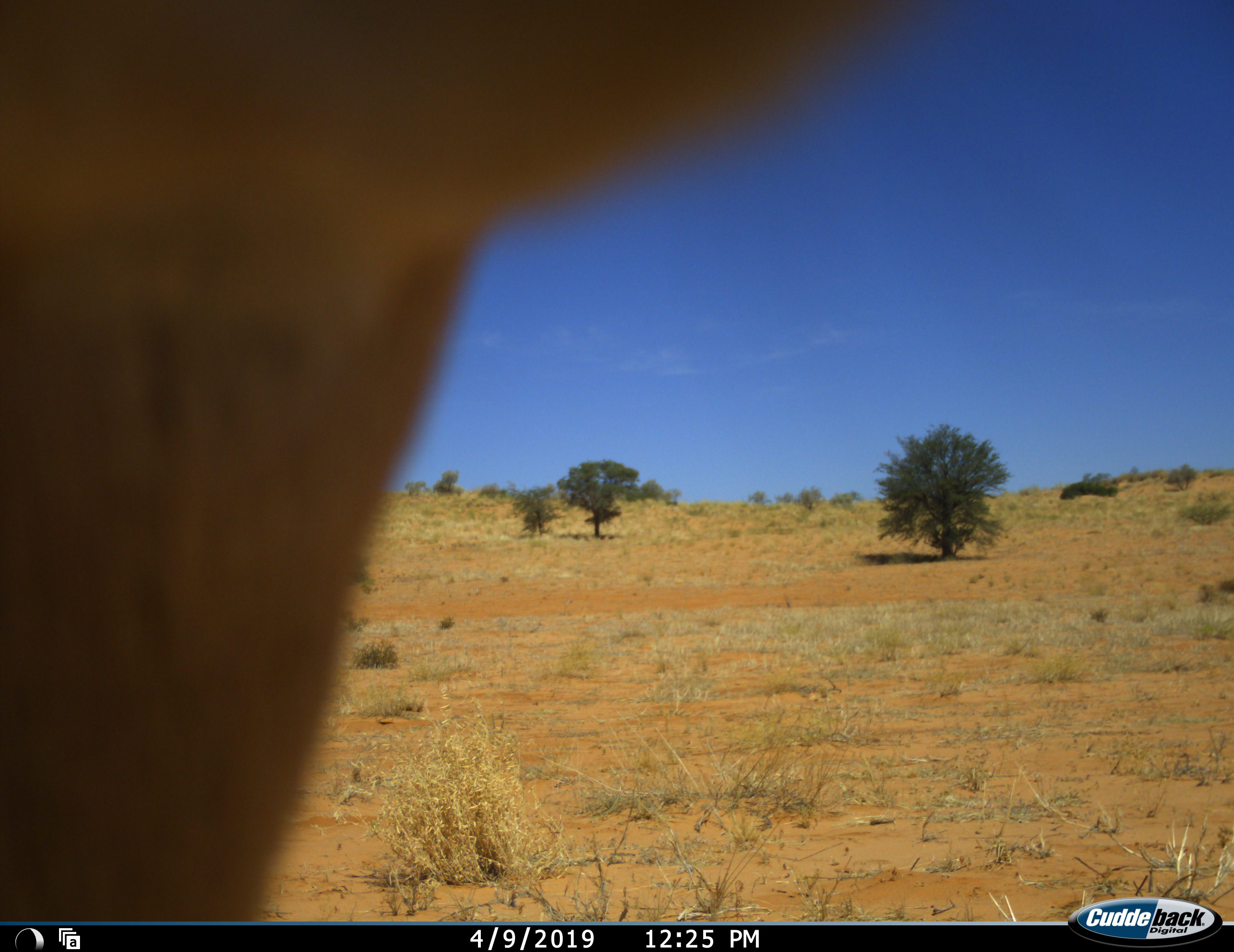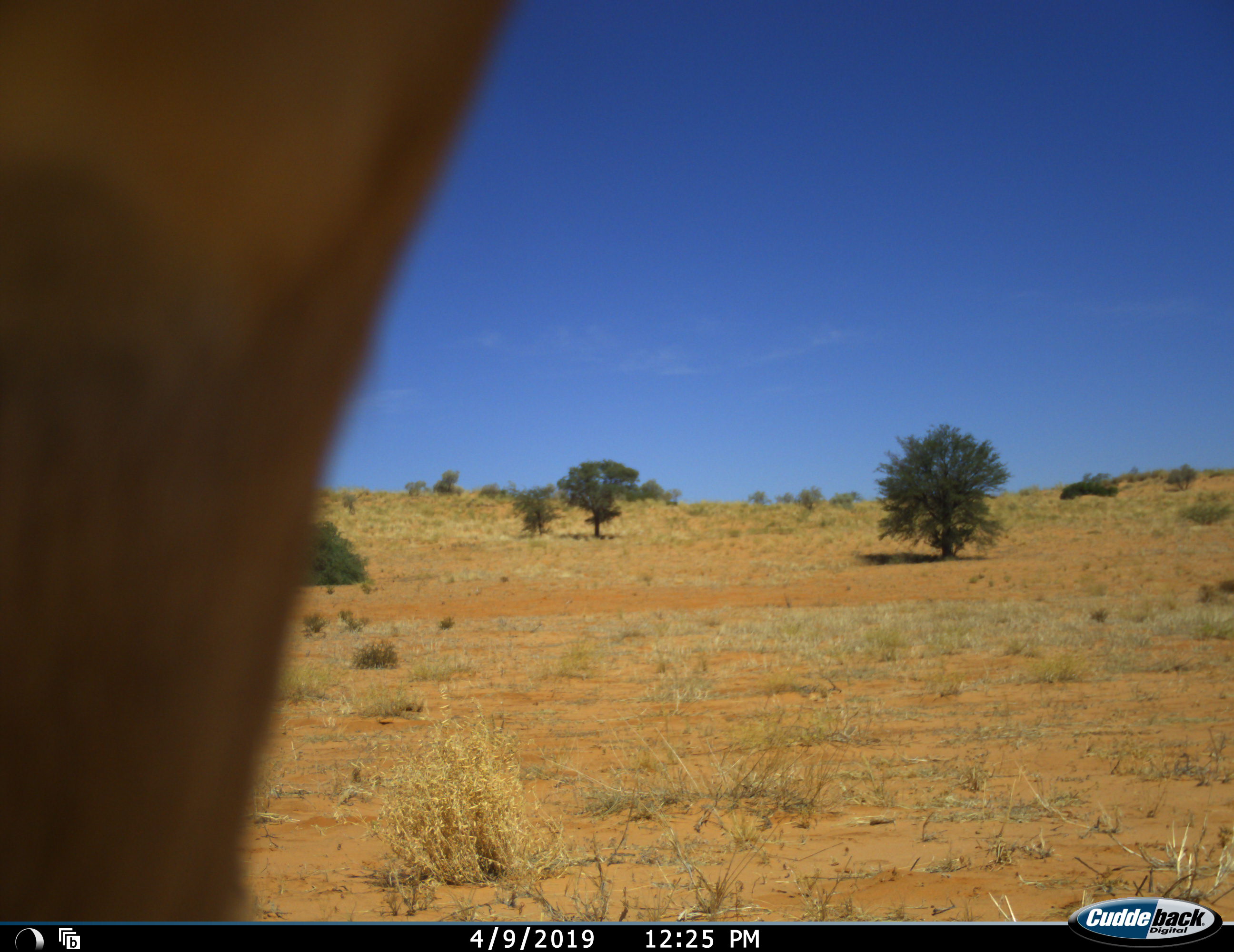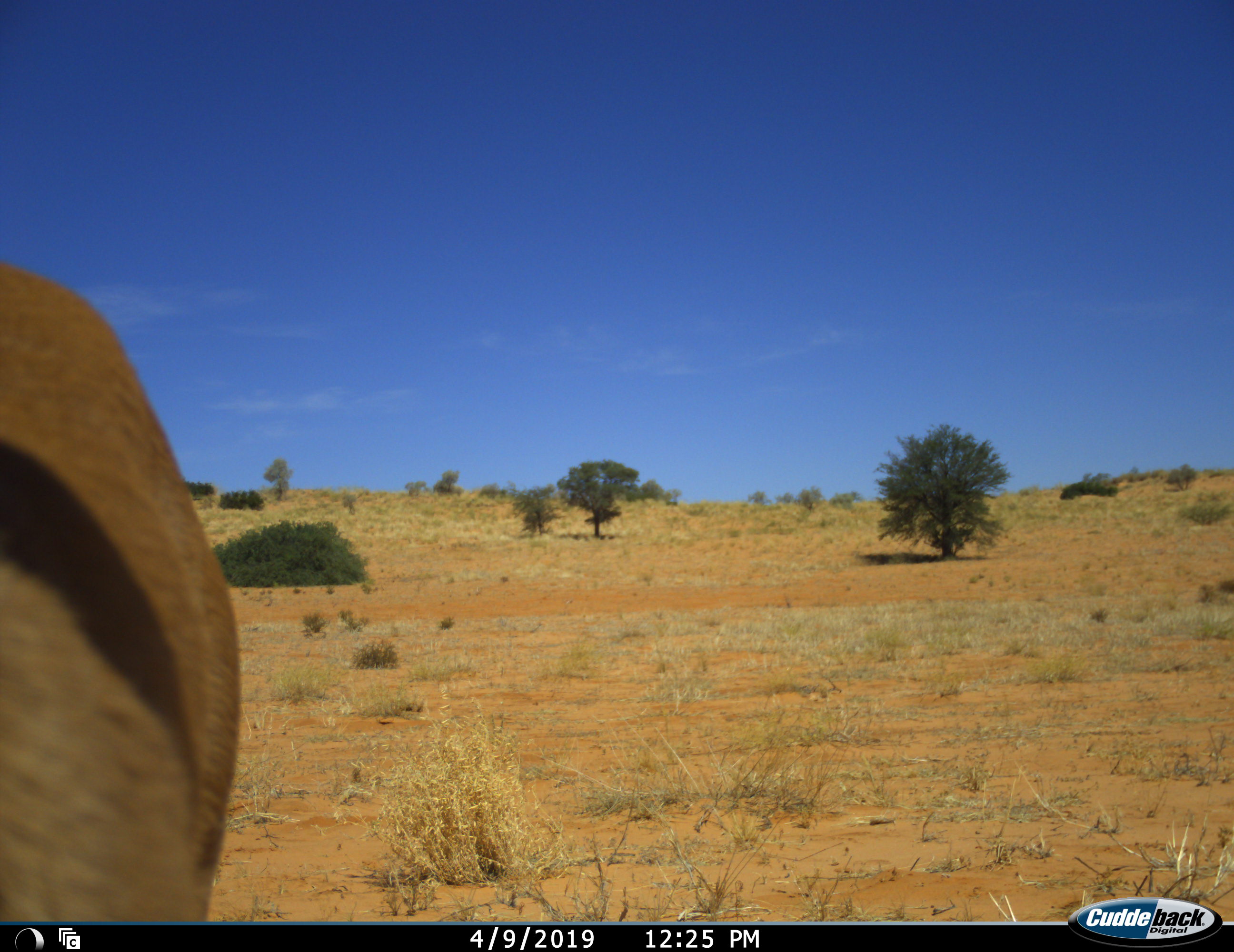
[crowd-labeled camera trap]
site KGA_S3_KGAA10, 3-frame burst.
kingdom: Animalia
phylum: Chordata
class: Mammalia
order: Artiodactyla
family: Bovidae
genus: Antidorcas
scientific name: Antidorcas marsupialis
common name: springbok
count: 1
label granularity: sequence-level